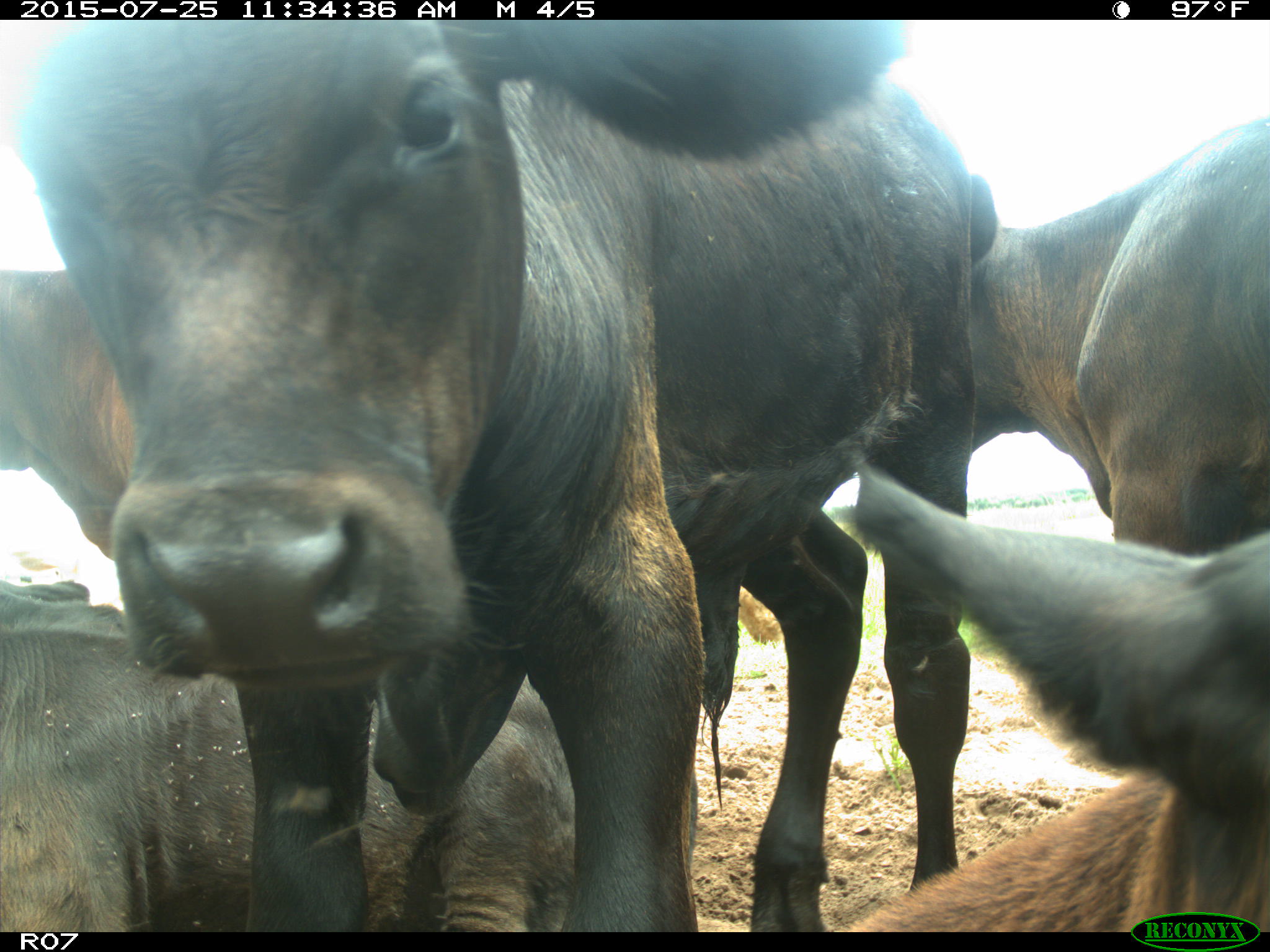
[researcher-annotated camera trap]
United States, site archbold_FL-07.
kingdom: Animalia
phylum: Chordata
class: Mammalia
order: Artiodactyla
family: Bovidae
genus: Bos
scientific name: Bos taurus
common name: domestic cow